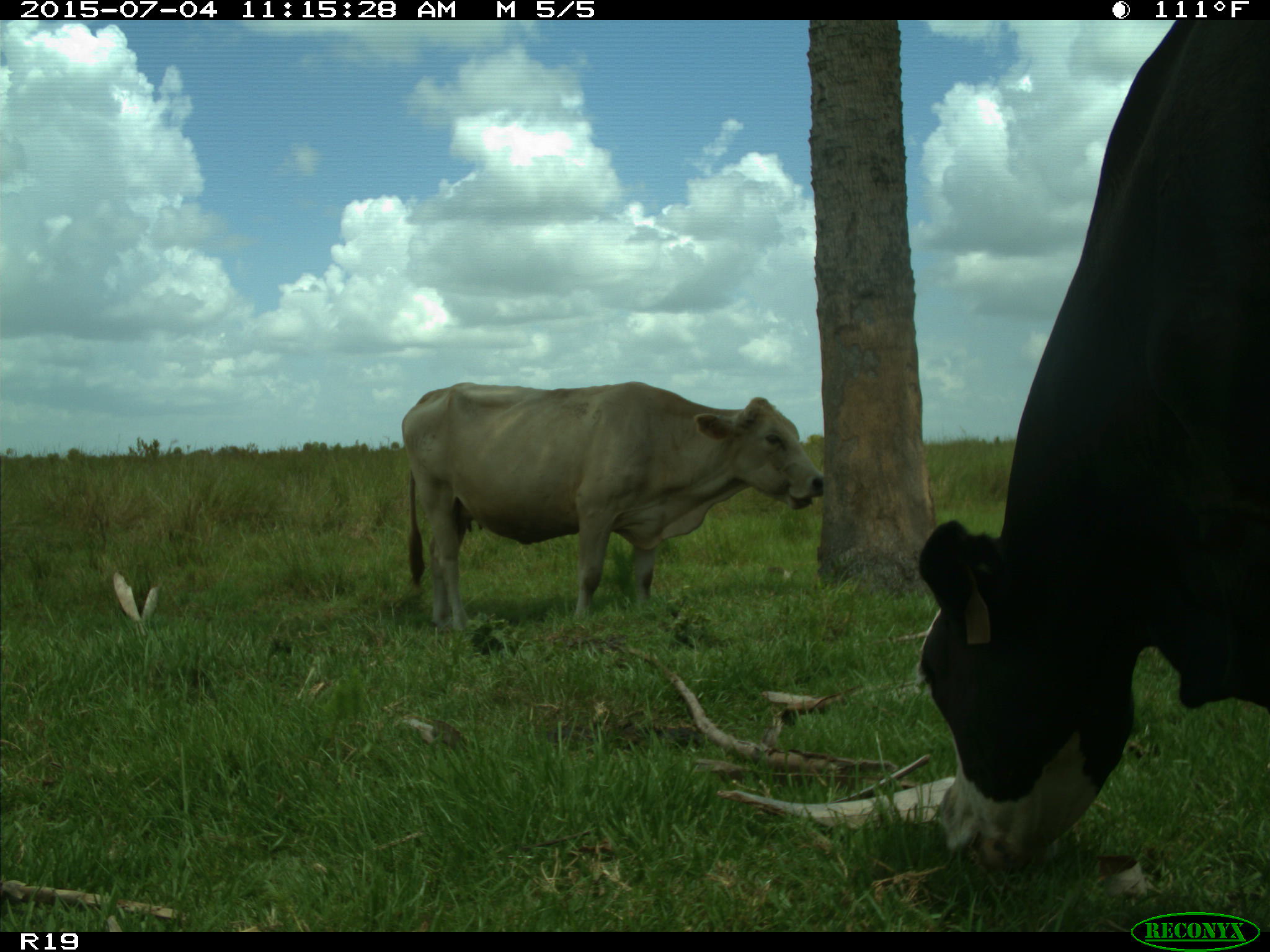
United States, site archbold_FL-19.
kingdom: Animalia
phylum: Chordata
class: Mammalia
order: Artiodactyla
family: Bovidae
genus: Bos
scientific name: Bos taurus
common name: domestic cow